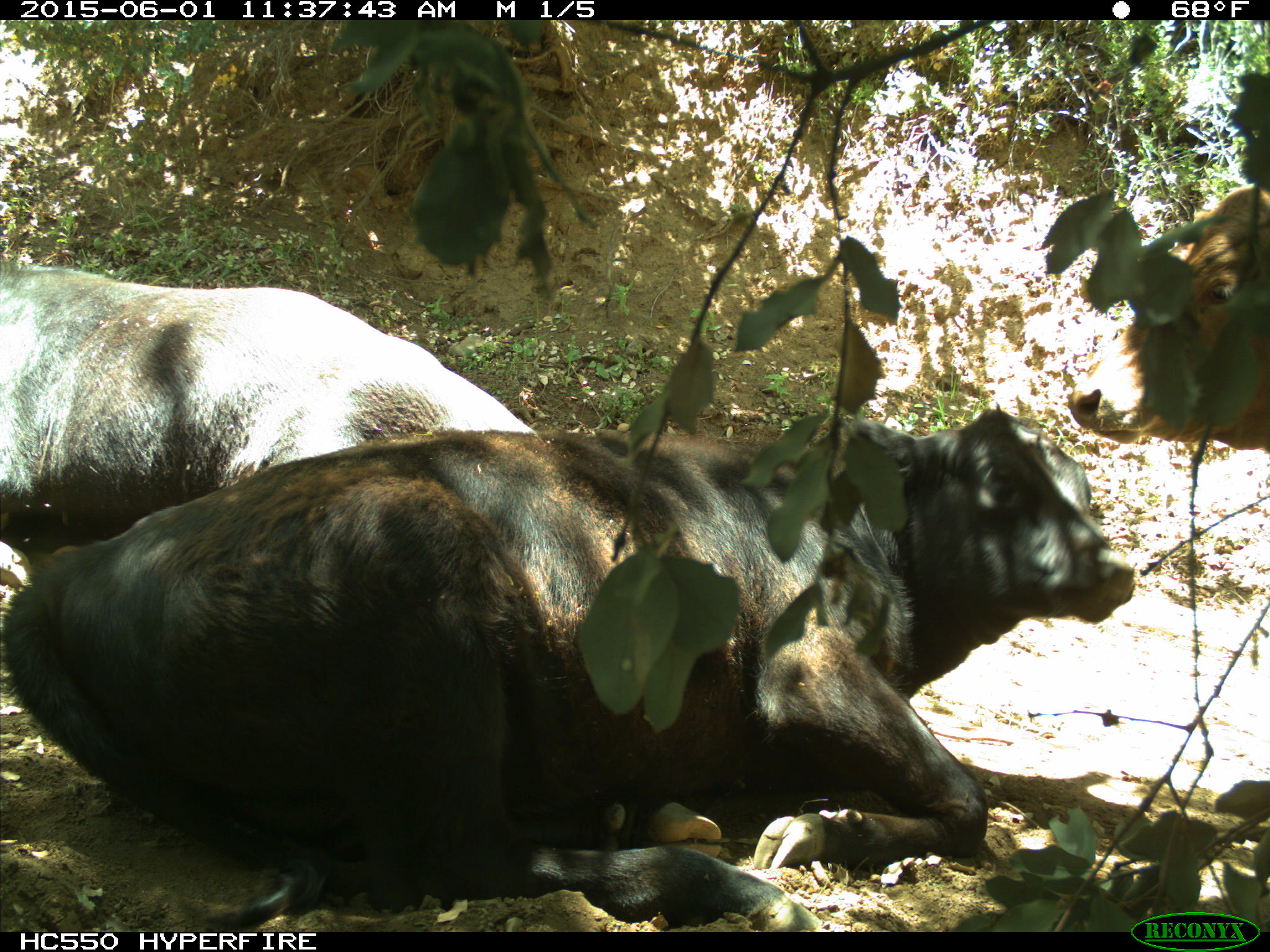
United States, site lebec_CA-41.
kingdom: Animalia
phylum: Chordata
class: Mammalia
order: Artiodactyla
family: Bovidae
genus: Bos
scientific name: Bos taurus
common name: domestic cow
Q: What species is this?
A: Bos taurus (domestic cow).